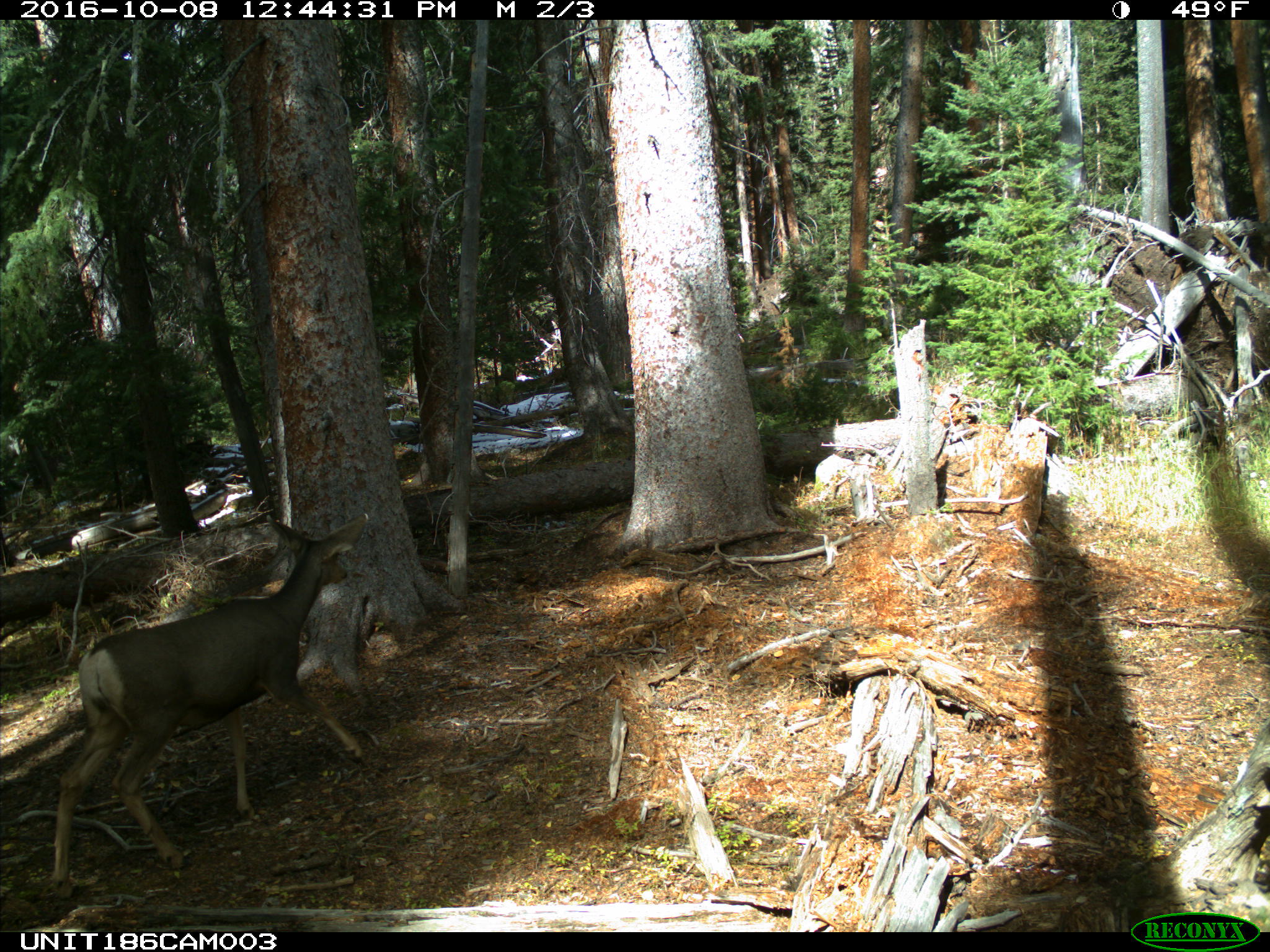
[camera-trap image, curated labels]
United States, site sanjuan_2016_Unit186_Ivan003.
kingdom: Animalia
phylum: Chordata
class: Mammalia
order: Artiodactyla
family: Cervidae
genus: Odocoileus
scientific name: Odocoileus hemionus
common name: mule deer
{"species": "Odocoileus hemionus (mule deer)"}